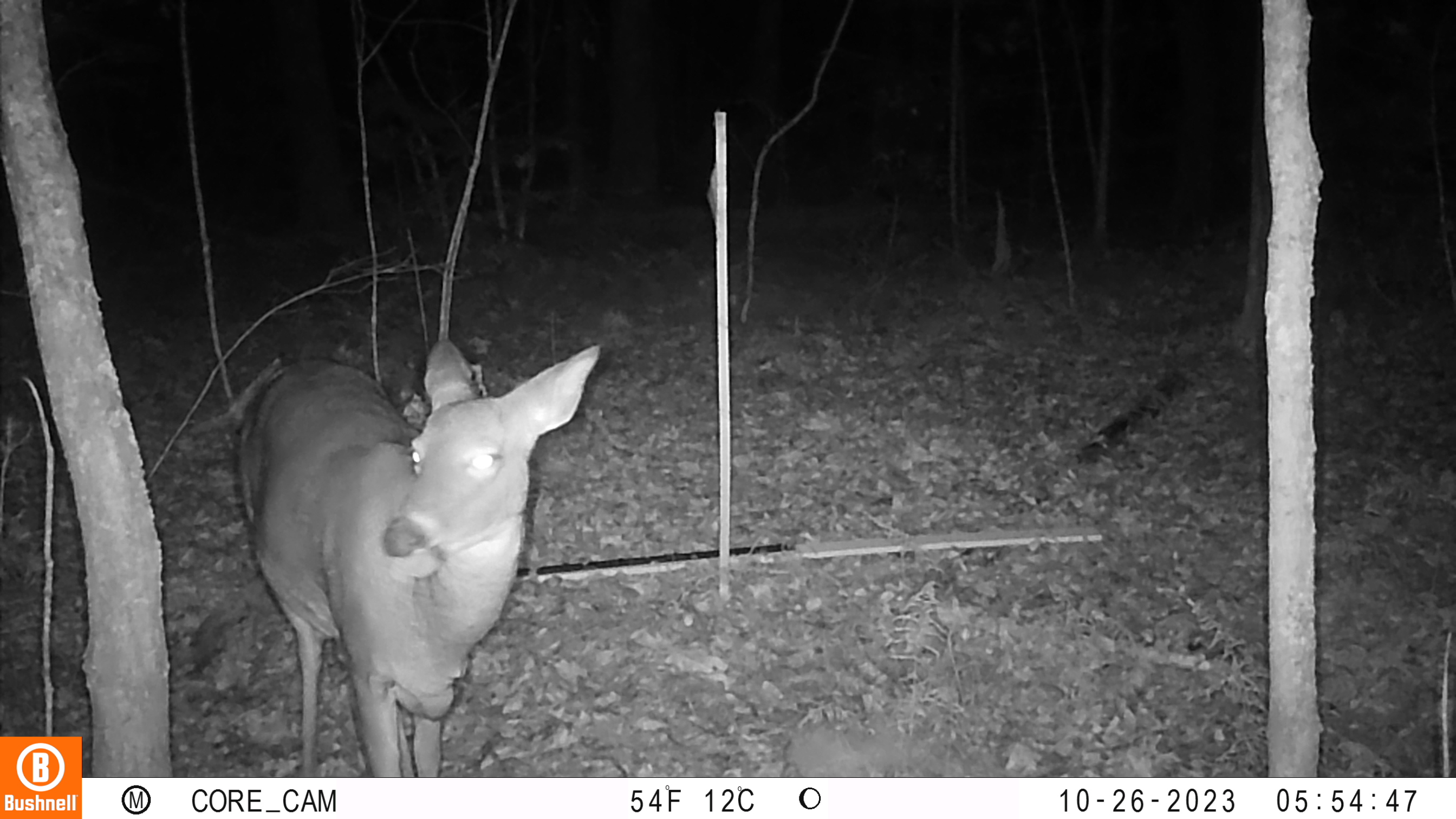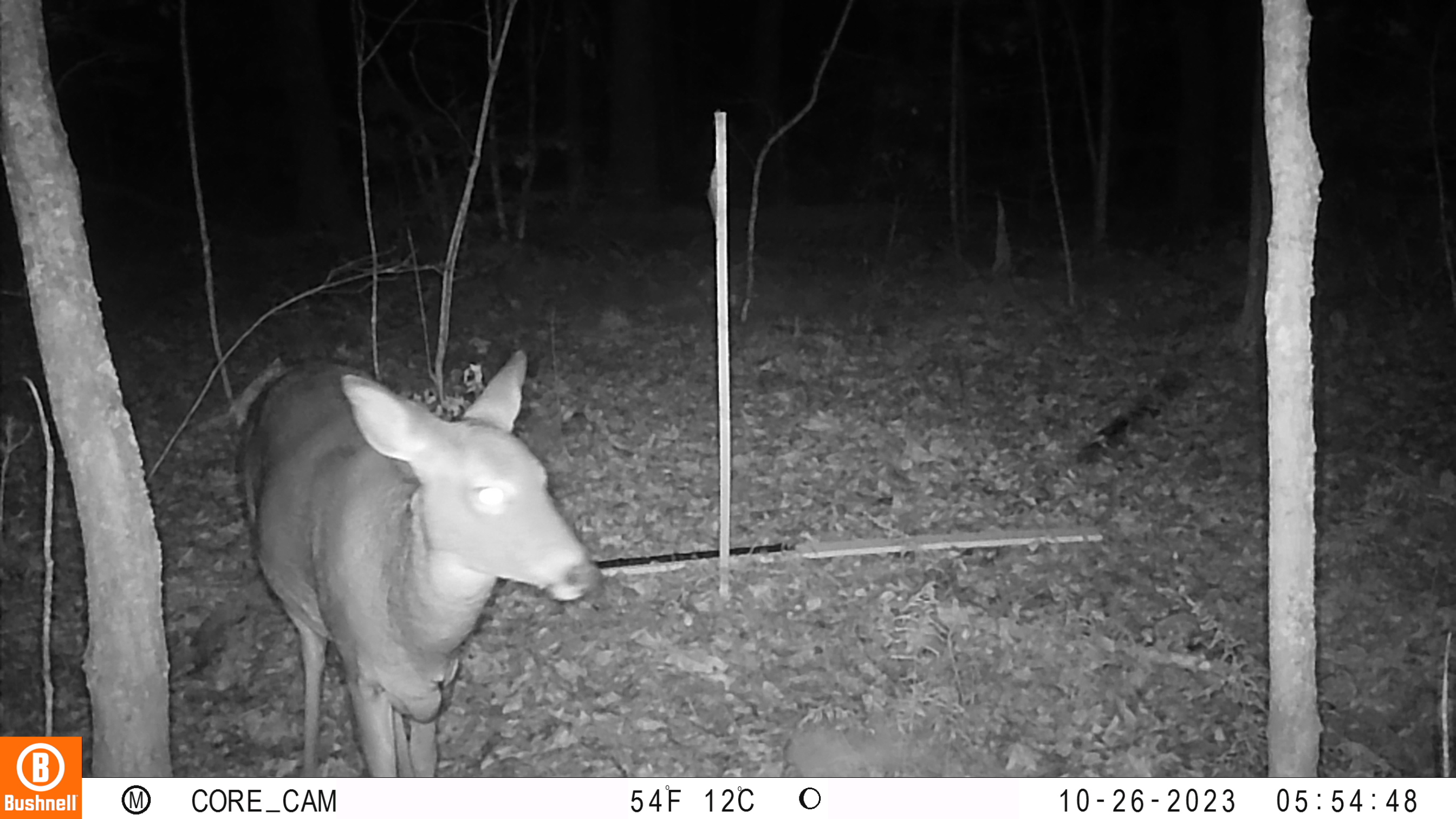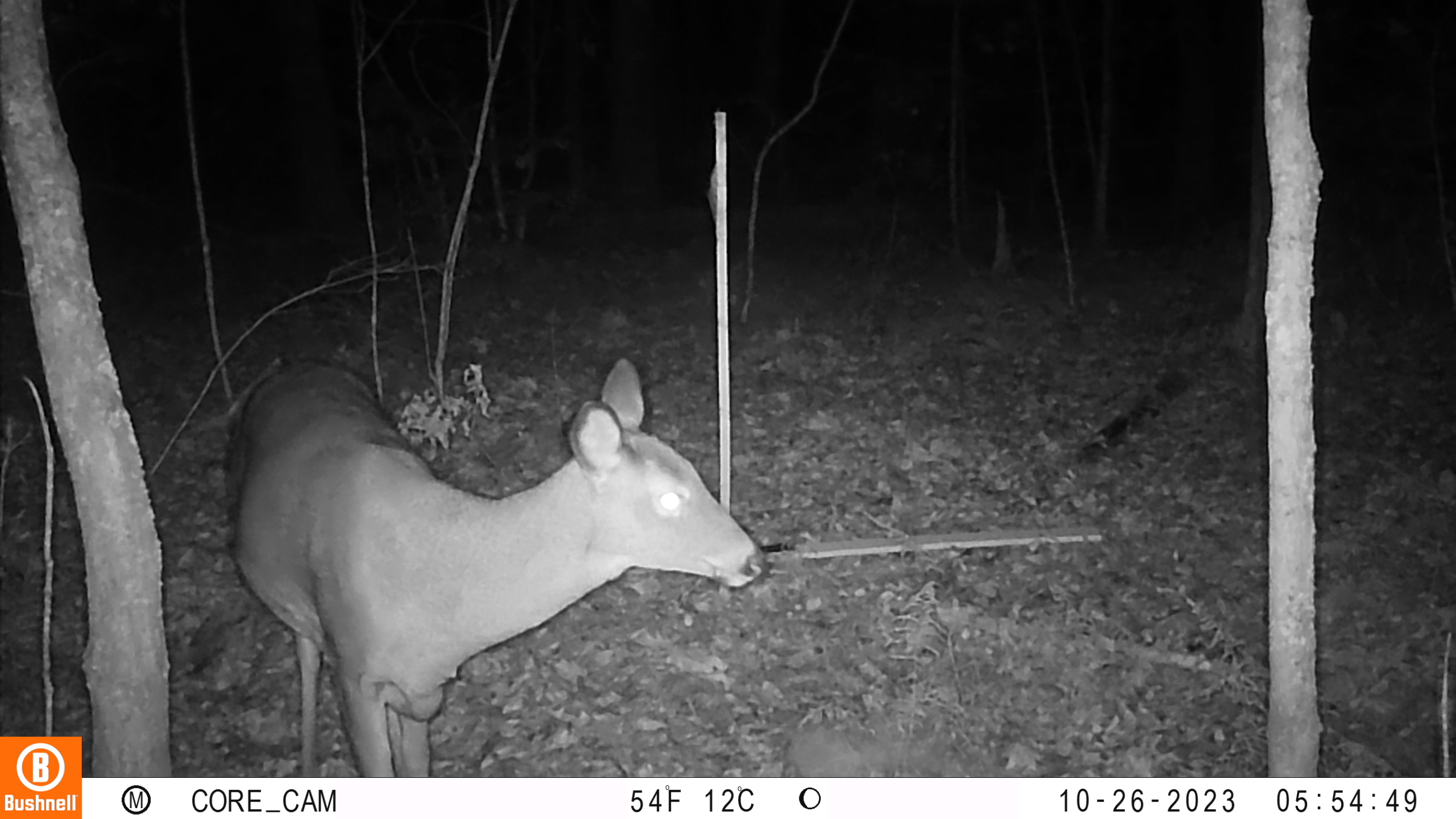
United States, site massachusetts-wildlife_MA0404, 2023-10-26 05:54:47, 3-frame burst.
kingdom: Animalia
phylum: Chordata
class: Mammalia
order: Artiodactyla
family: Cervidae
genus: Odocoileus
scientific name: Odocoileus virginianus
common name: white-tailed deer